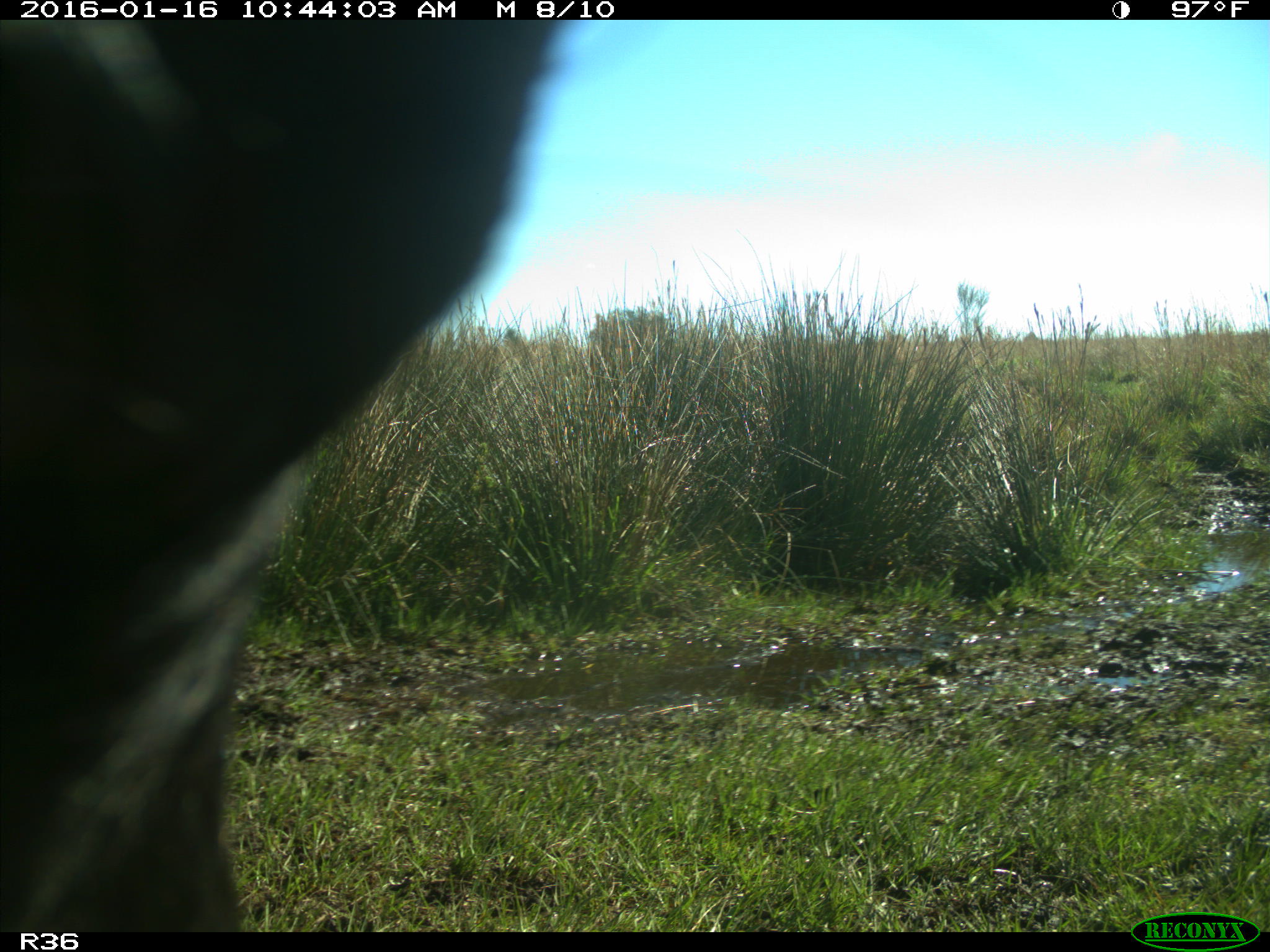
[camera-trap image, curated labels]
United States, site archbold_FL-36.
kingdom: Animalia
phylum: Chordata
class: Mammalia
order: Artiodactyla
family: Bovidae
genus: Bos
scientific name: Bos taurus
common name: domestic cow